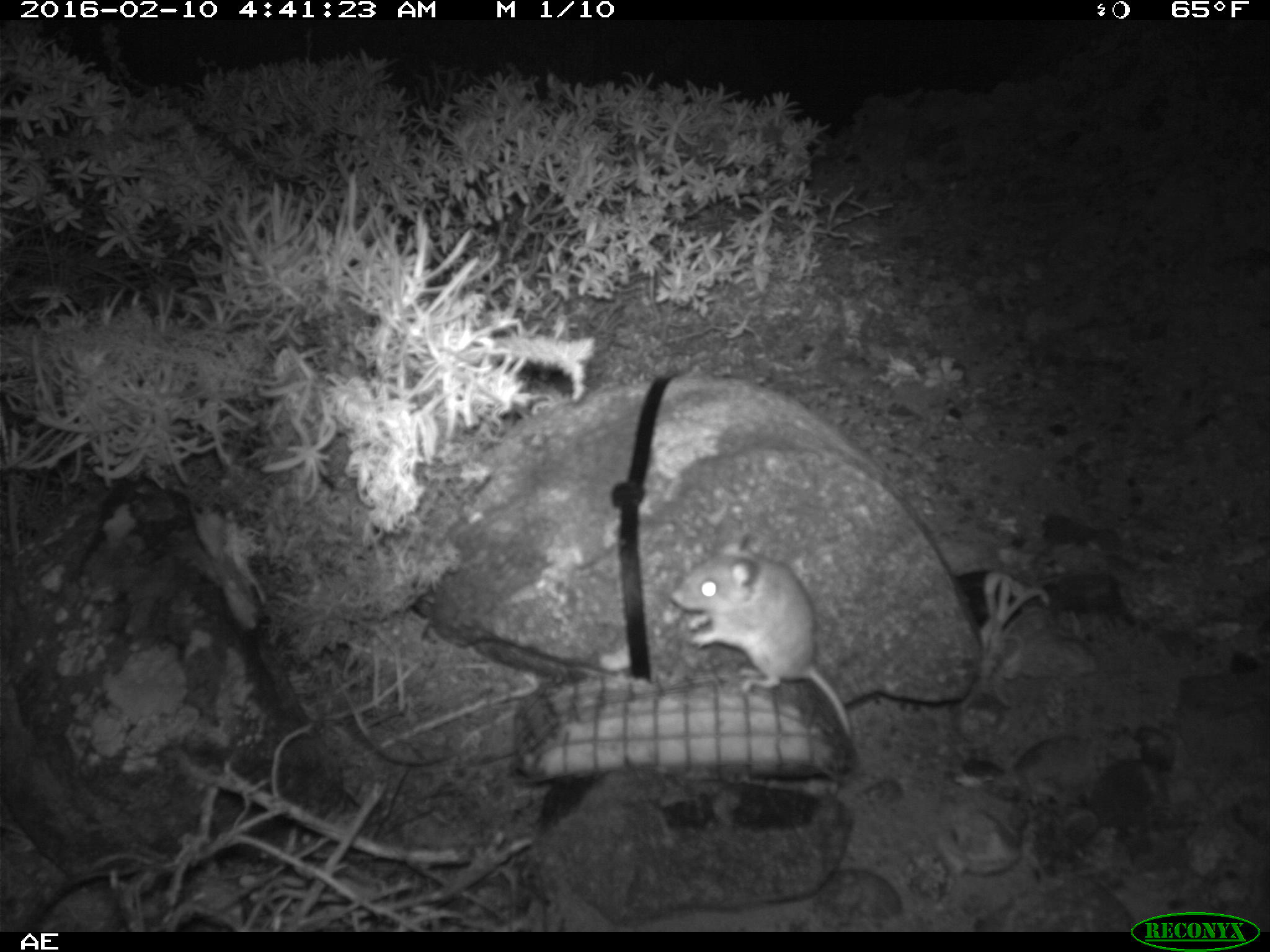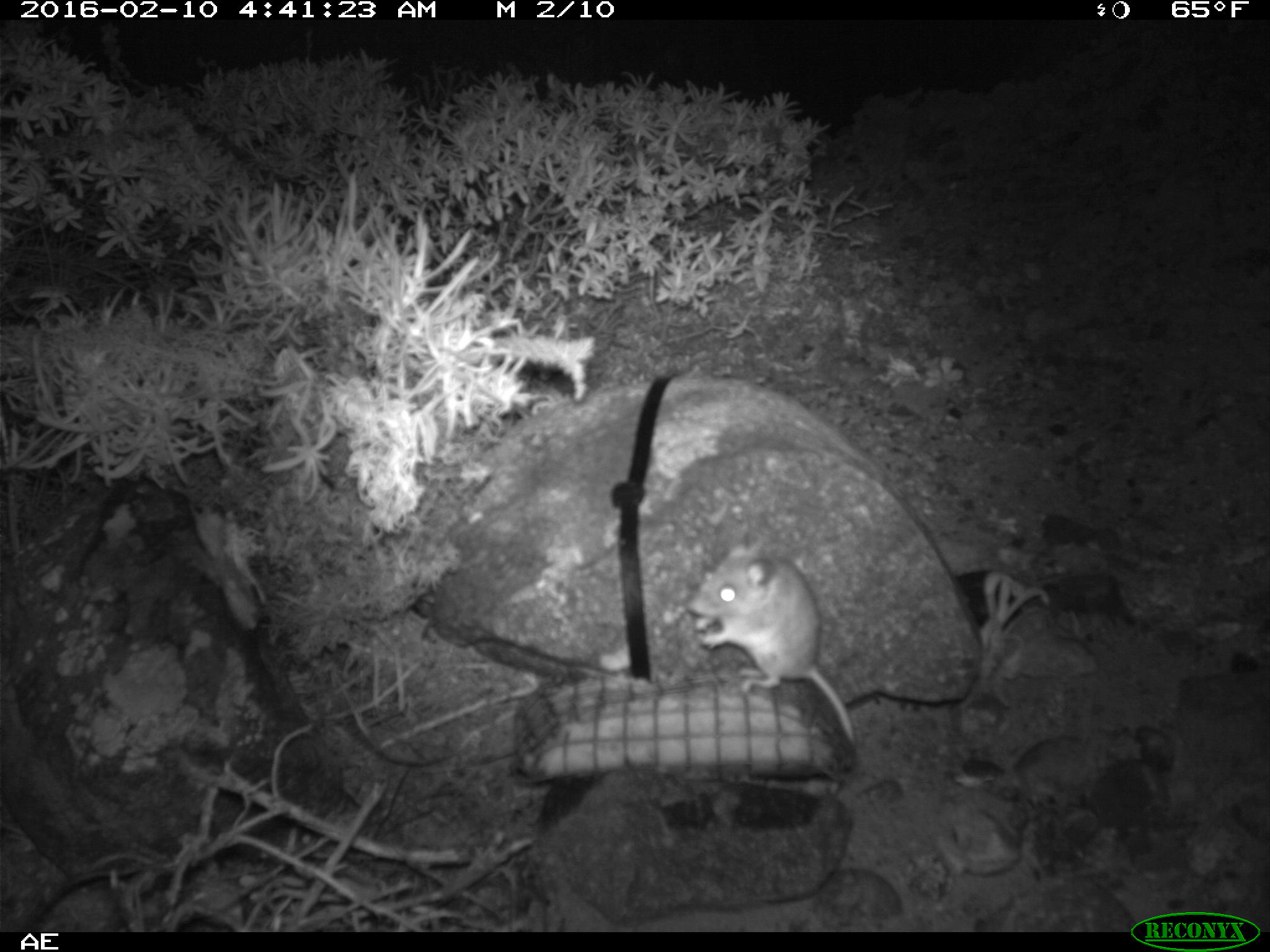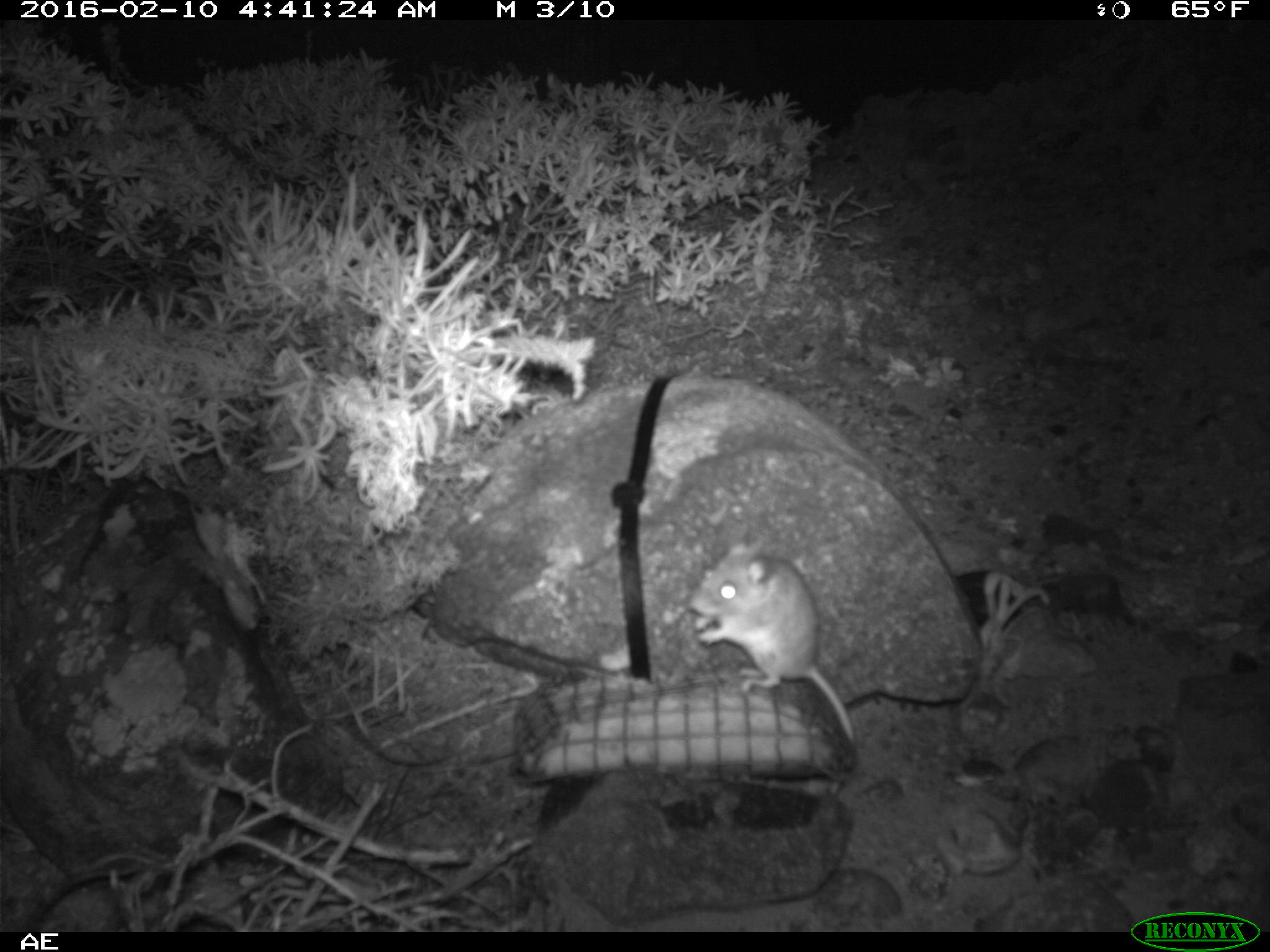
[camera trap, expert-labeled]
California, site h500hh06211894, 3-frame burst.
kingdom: Animalia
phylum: Chordata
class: Mammalia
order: Rodentia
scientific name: Rodentia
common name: rodent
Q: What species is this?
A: Rodent (Rodentia).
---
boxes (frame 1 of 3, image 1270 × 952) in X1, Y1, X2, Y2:
rodent: 670, 533, 853, 737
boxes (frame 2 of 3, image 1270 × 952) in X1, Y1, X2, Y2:
rodent: 685, 534, 863, 749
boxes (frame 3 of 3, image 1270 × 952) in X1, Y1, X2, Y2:
rodent: 690, 541, 856, 794